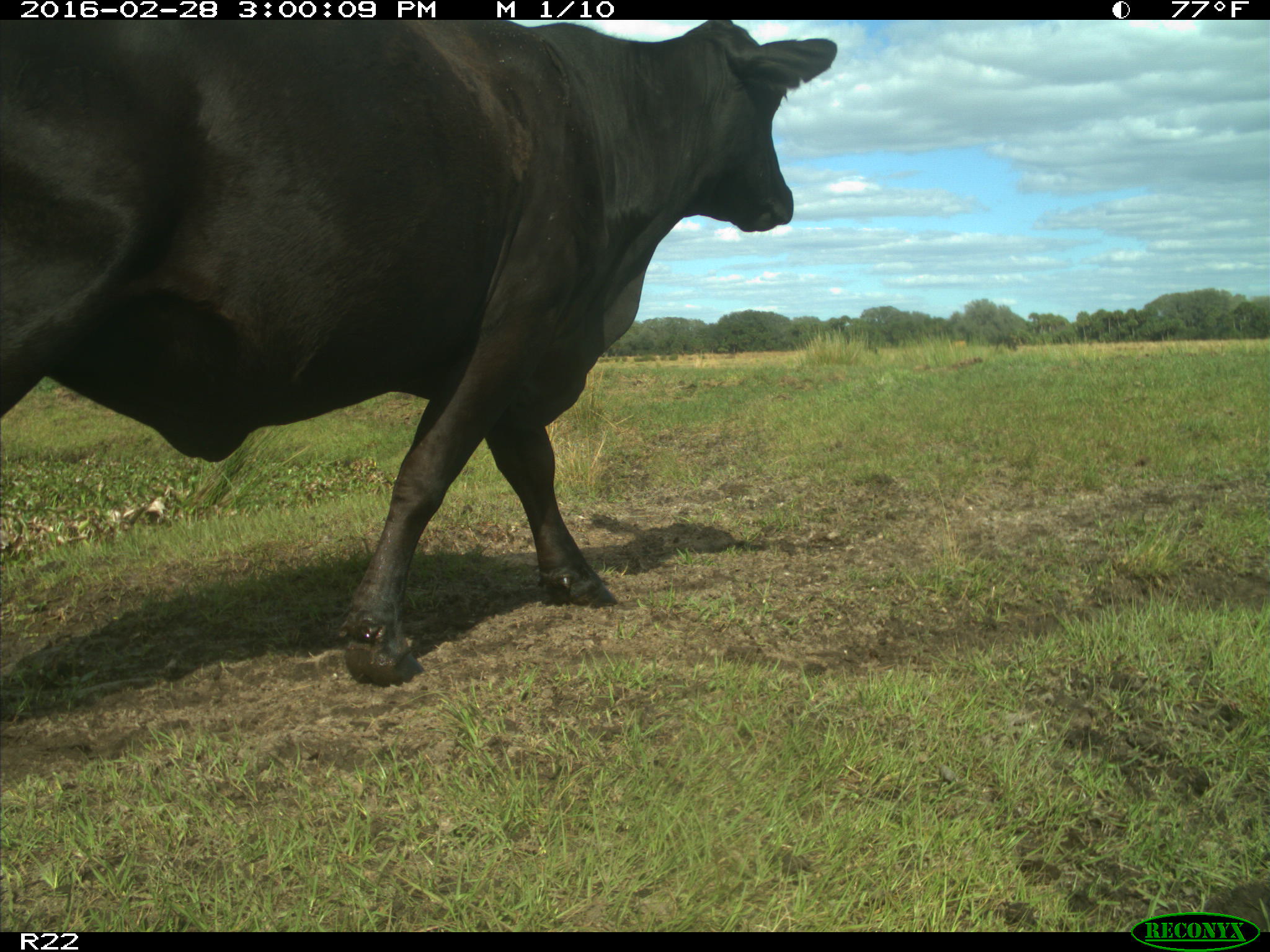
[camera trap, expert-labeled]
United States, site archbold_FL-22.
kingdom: Animalia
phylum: Chordata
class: Mammalia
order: Artiodactyla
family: Bovidae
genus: Bos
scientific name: Bos taurus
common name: domestic cow